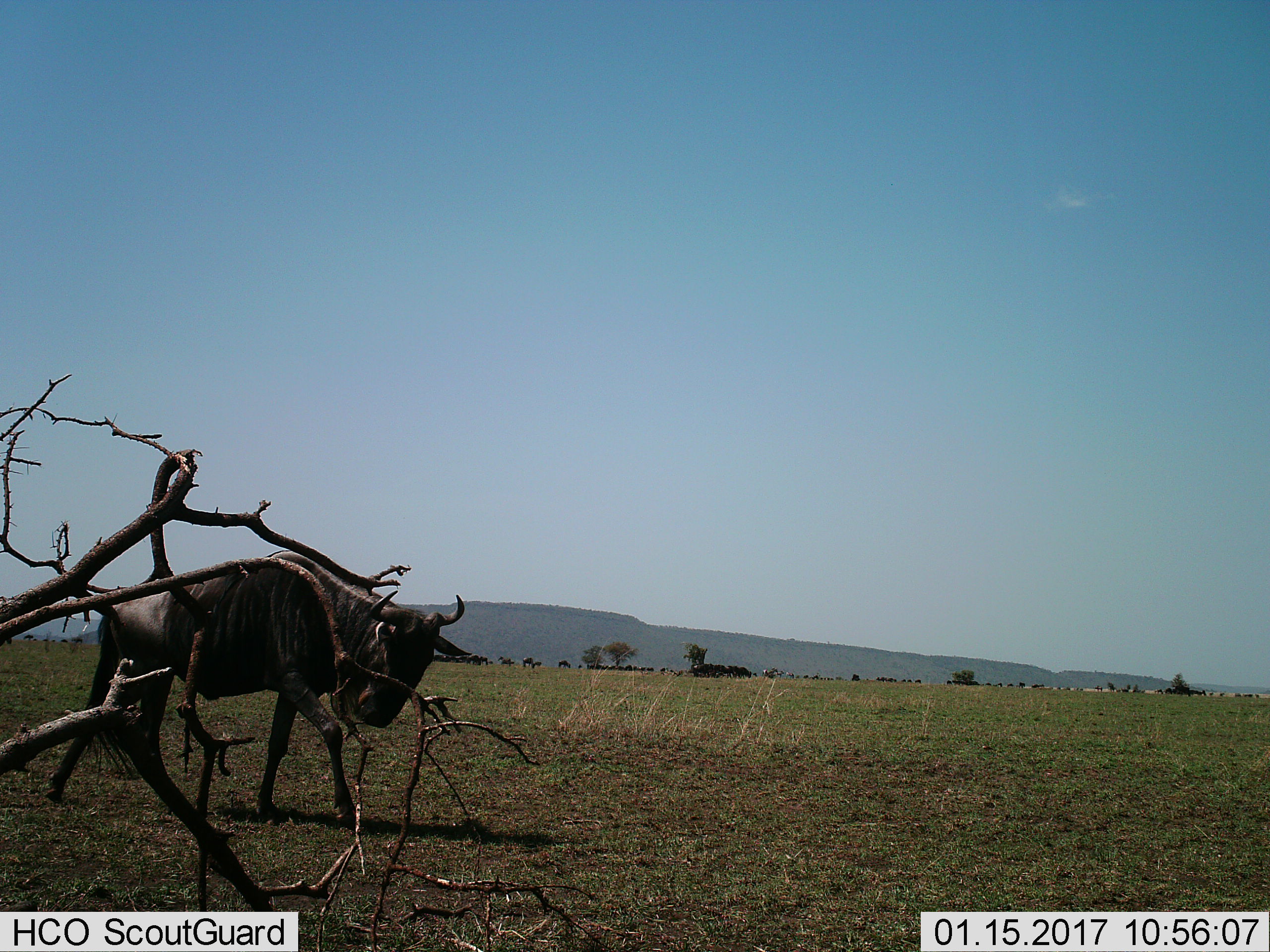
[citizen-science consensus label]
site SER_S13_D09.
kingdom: Animalia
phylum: Chordata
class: Mammalia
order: Artiodactyla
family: Bovidae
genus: Connochaetes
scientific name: Connochaetes taurinus taurinus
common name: blue wildebeest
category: wildebeestblue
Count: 1.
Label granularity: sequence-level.